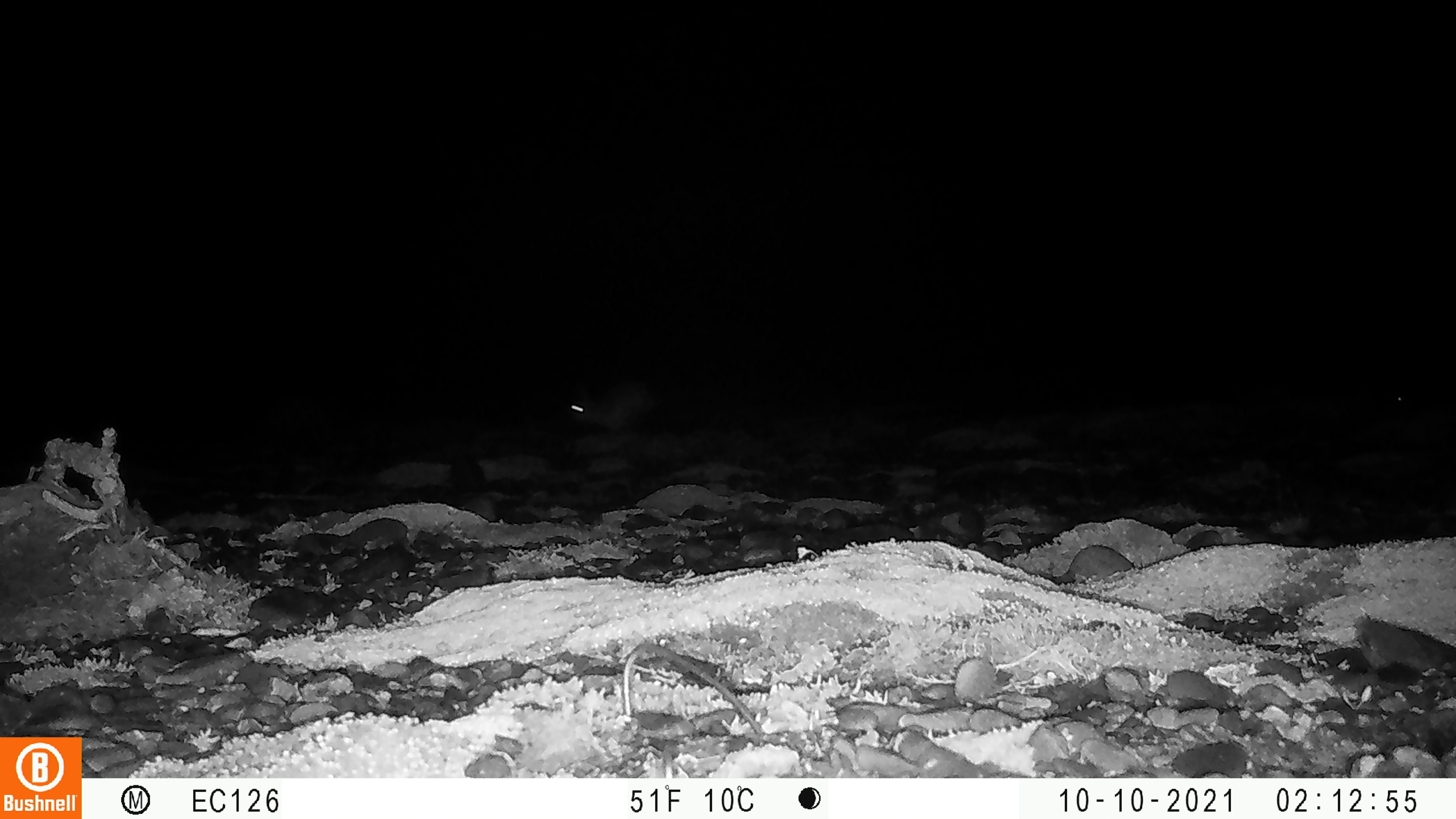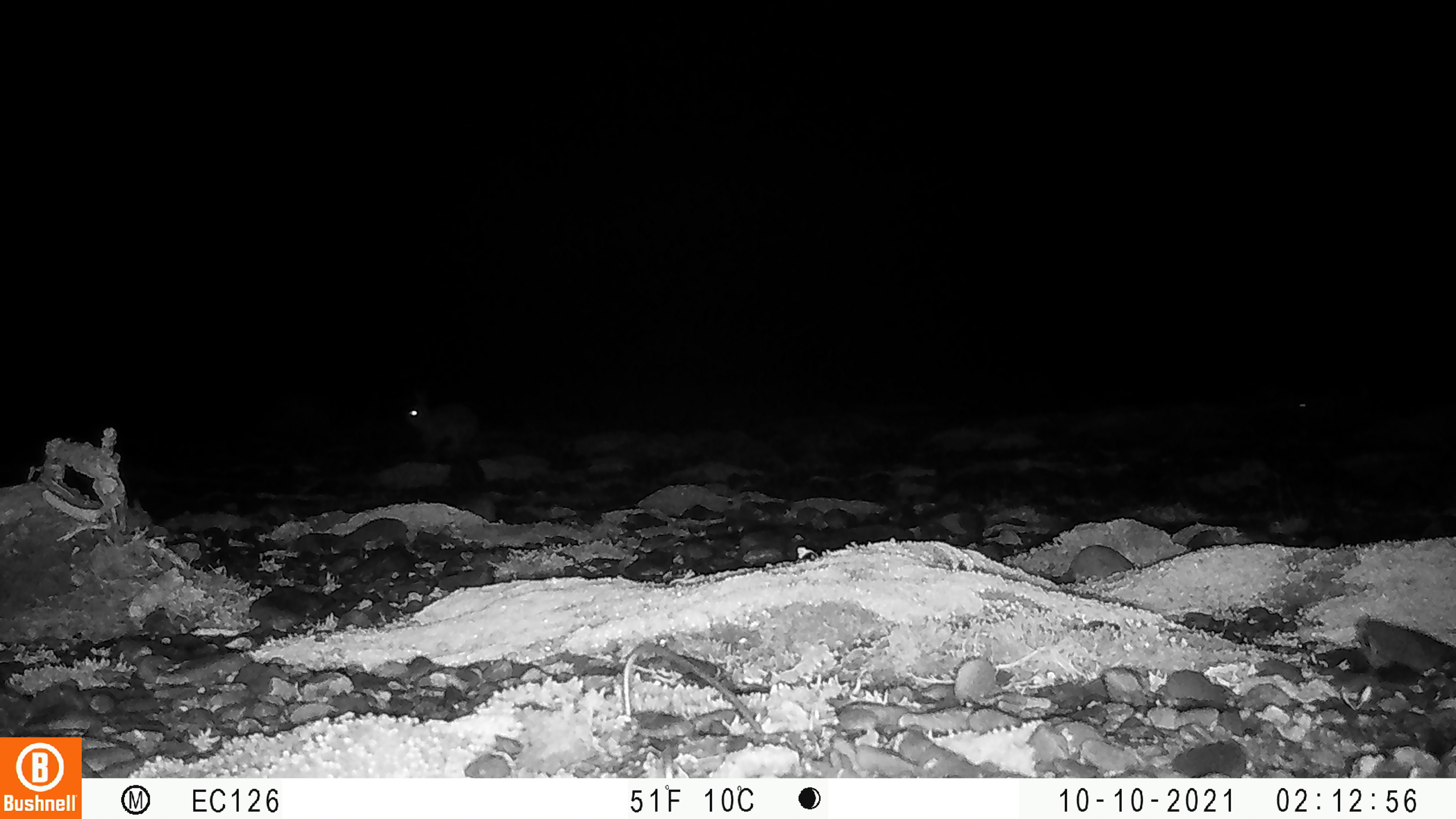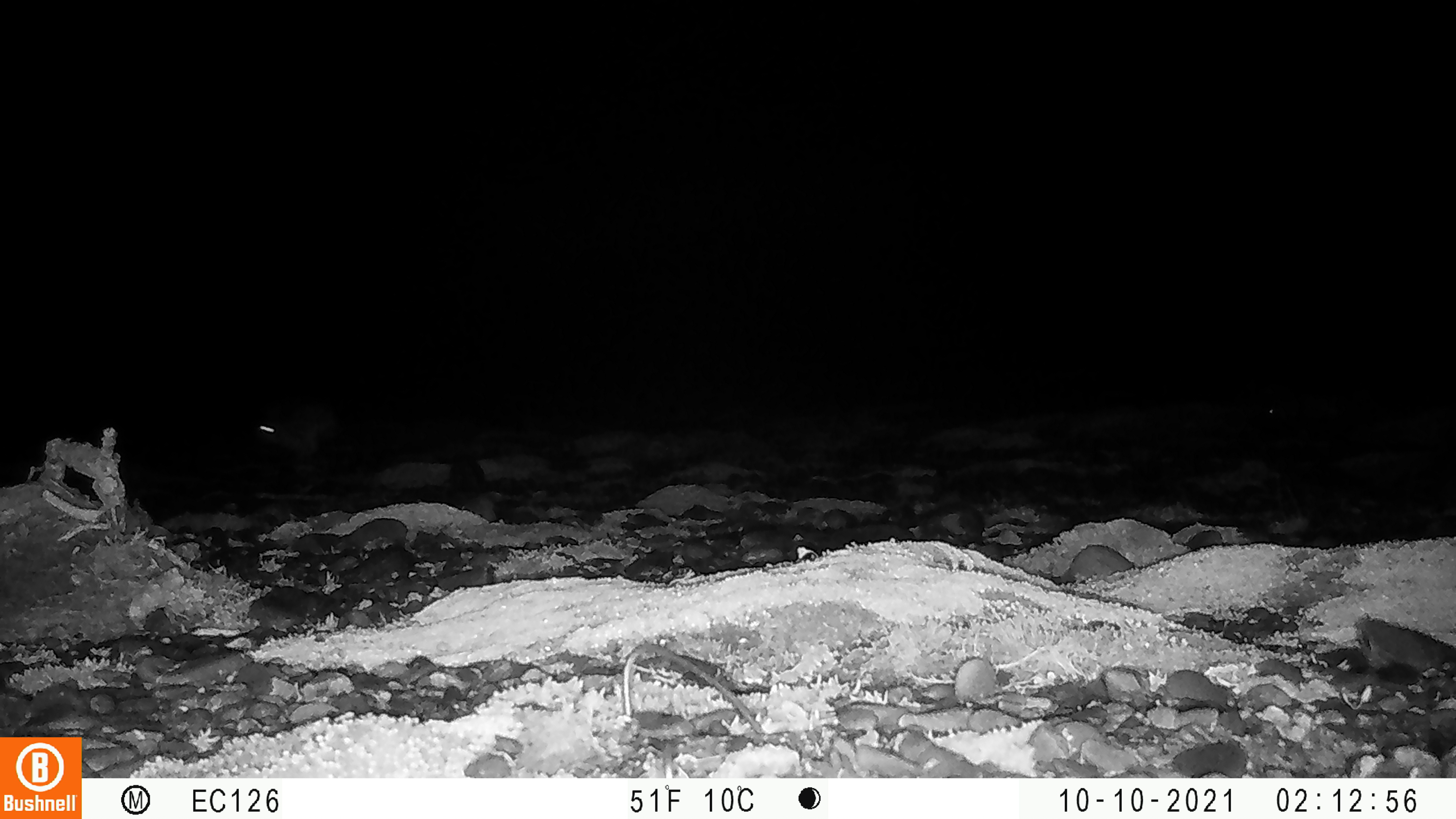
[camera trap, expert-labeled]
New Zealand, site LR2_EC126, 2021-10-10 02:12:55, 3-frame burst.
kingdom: Animalia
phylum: Chordata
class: Mammalia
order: Lagomorpha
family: Leporidae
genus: Oryctolagus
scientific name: Oryctolagus cuniculus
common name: european rabbit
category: rabbit